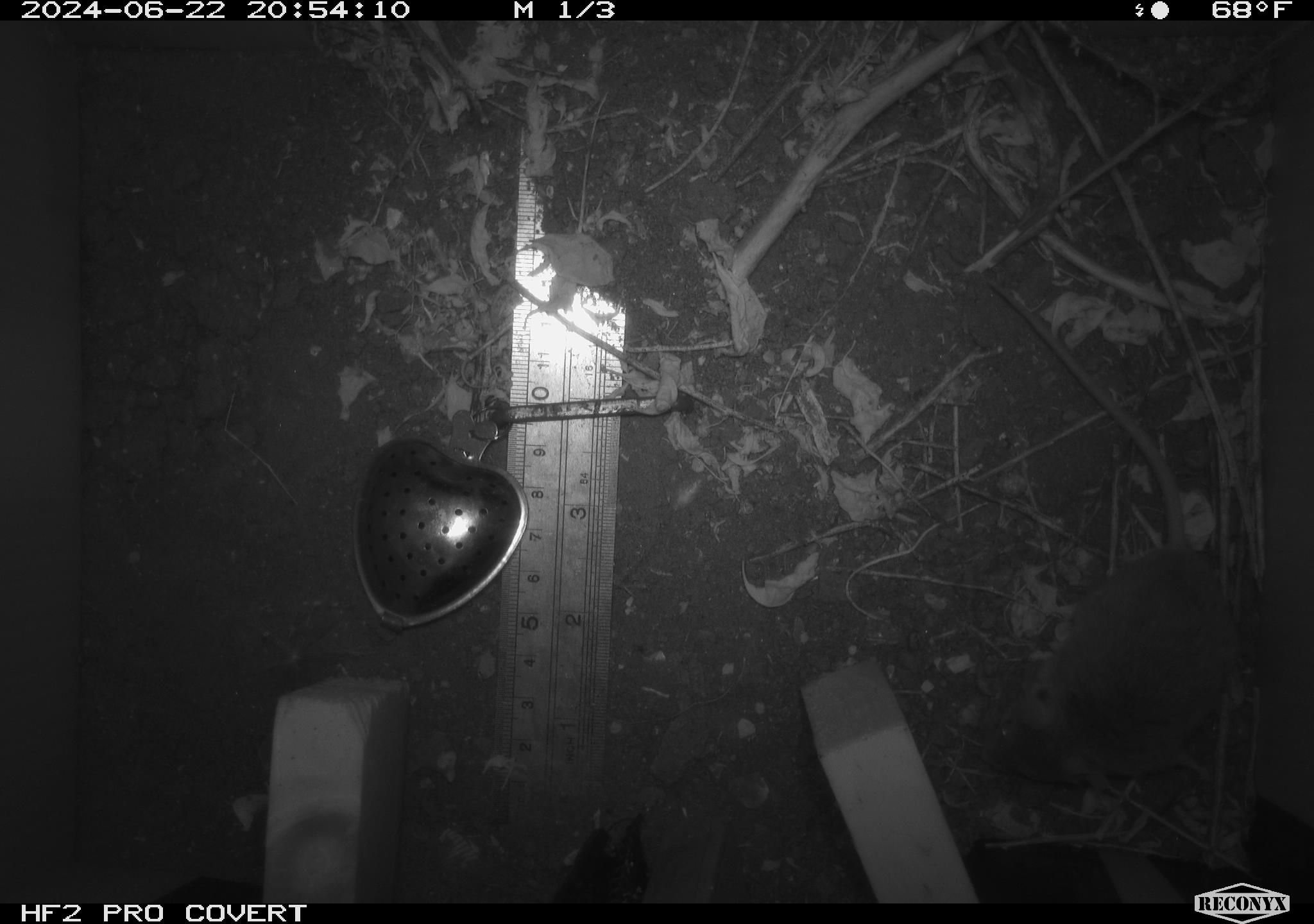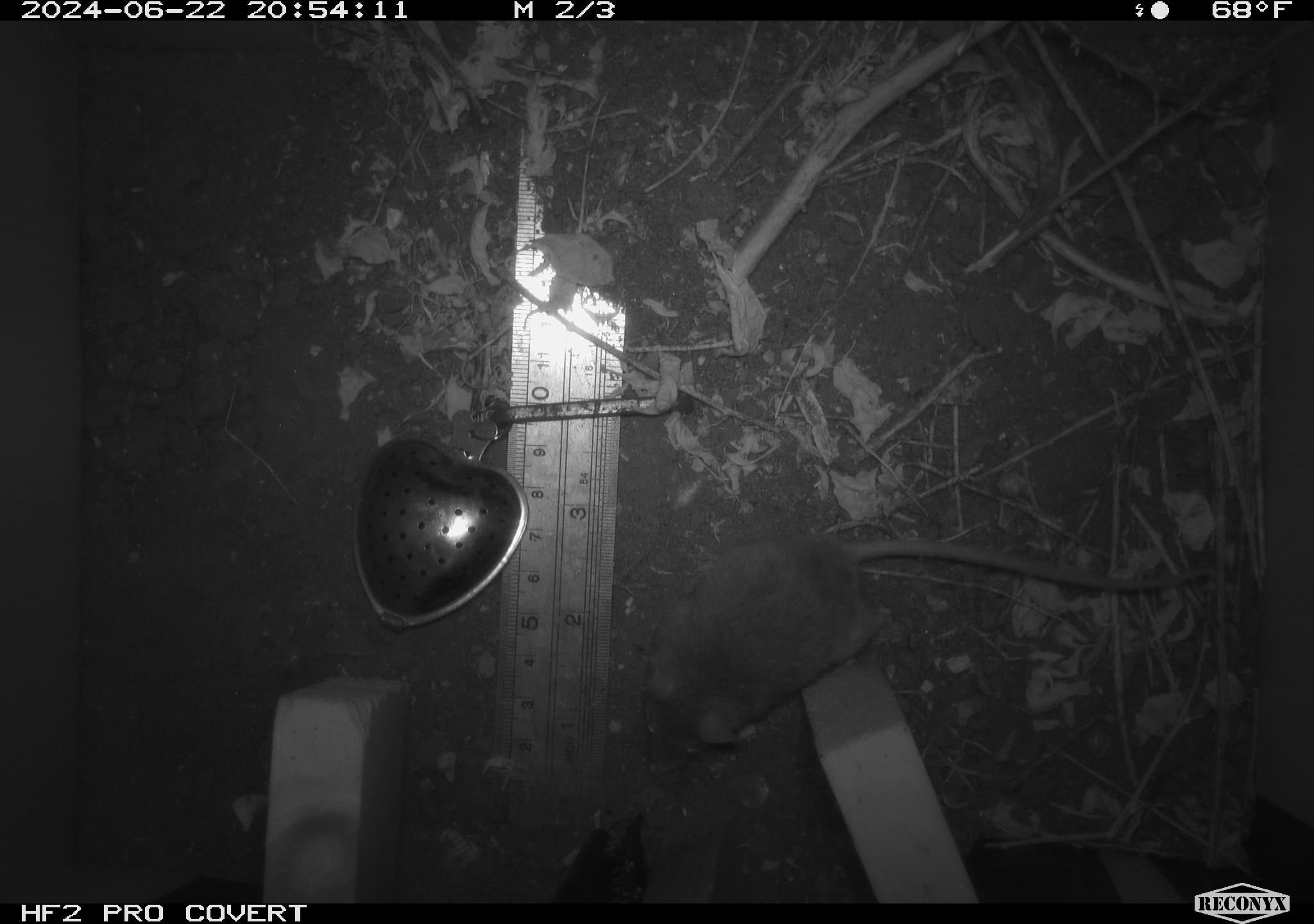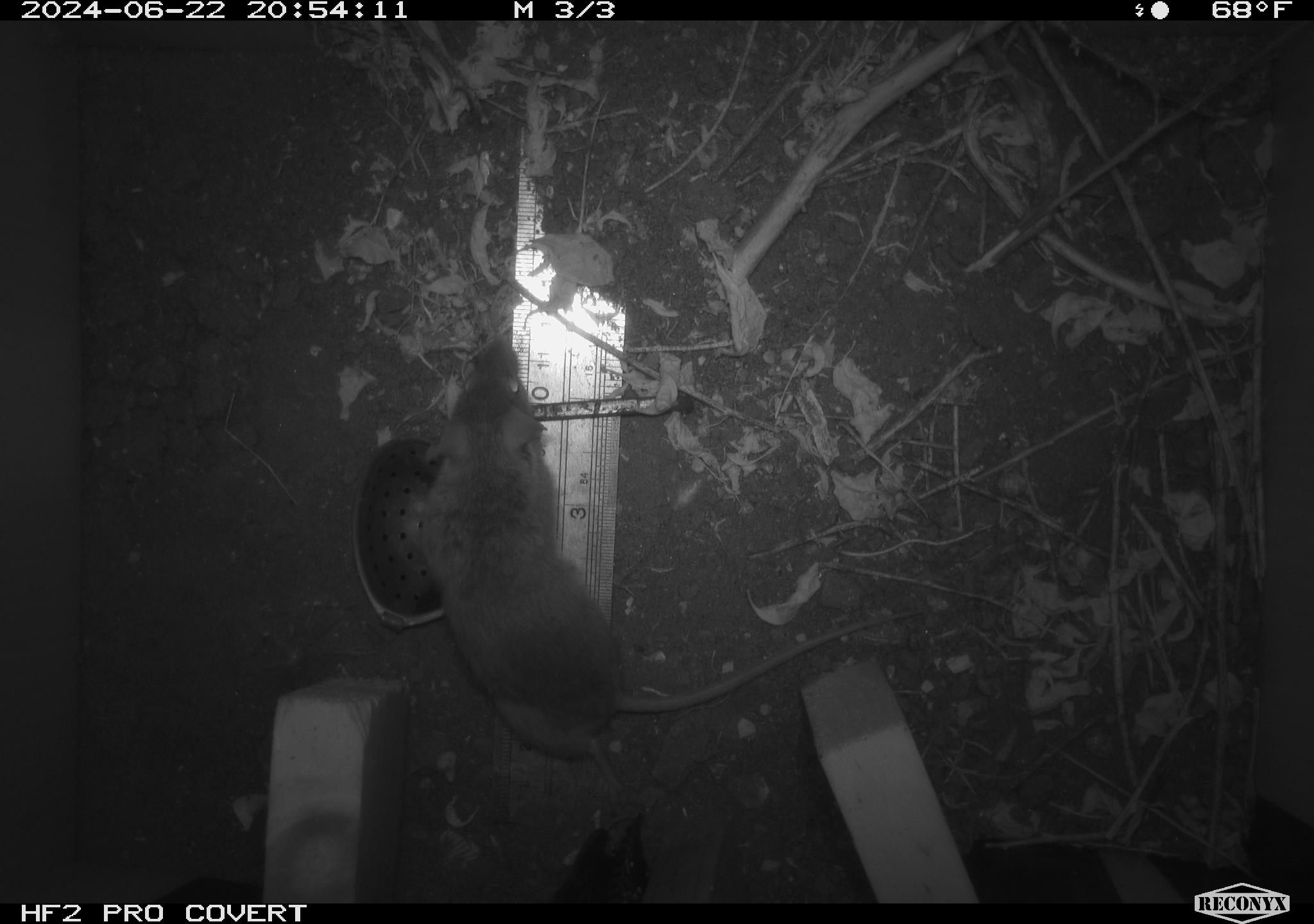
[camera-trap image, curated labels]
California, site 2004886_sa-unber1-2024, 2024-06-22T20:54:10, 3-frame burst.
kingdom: Animalia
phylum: Chordata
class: Mammalia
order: Rodentia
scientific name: Rodentia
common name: mouse species